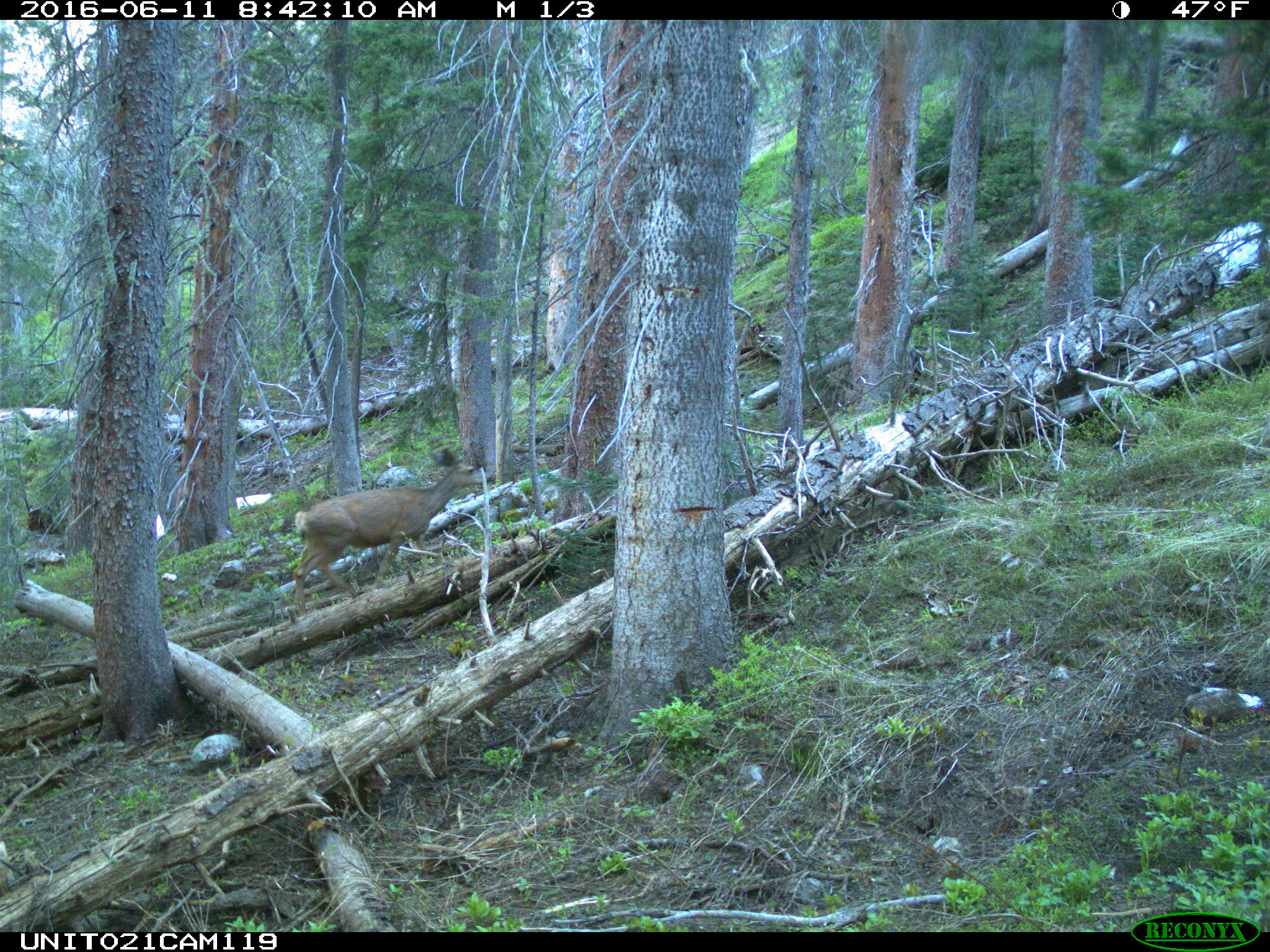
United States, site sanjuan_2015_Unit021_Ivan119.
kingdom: Animalia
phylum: Chordata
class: Mammalia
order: Artiodactyla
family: Cervidae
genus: Odocoileus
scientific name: Odocoileus hemionus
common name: mule deer